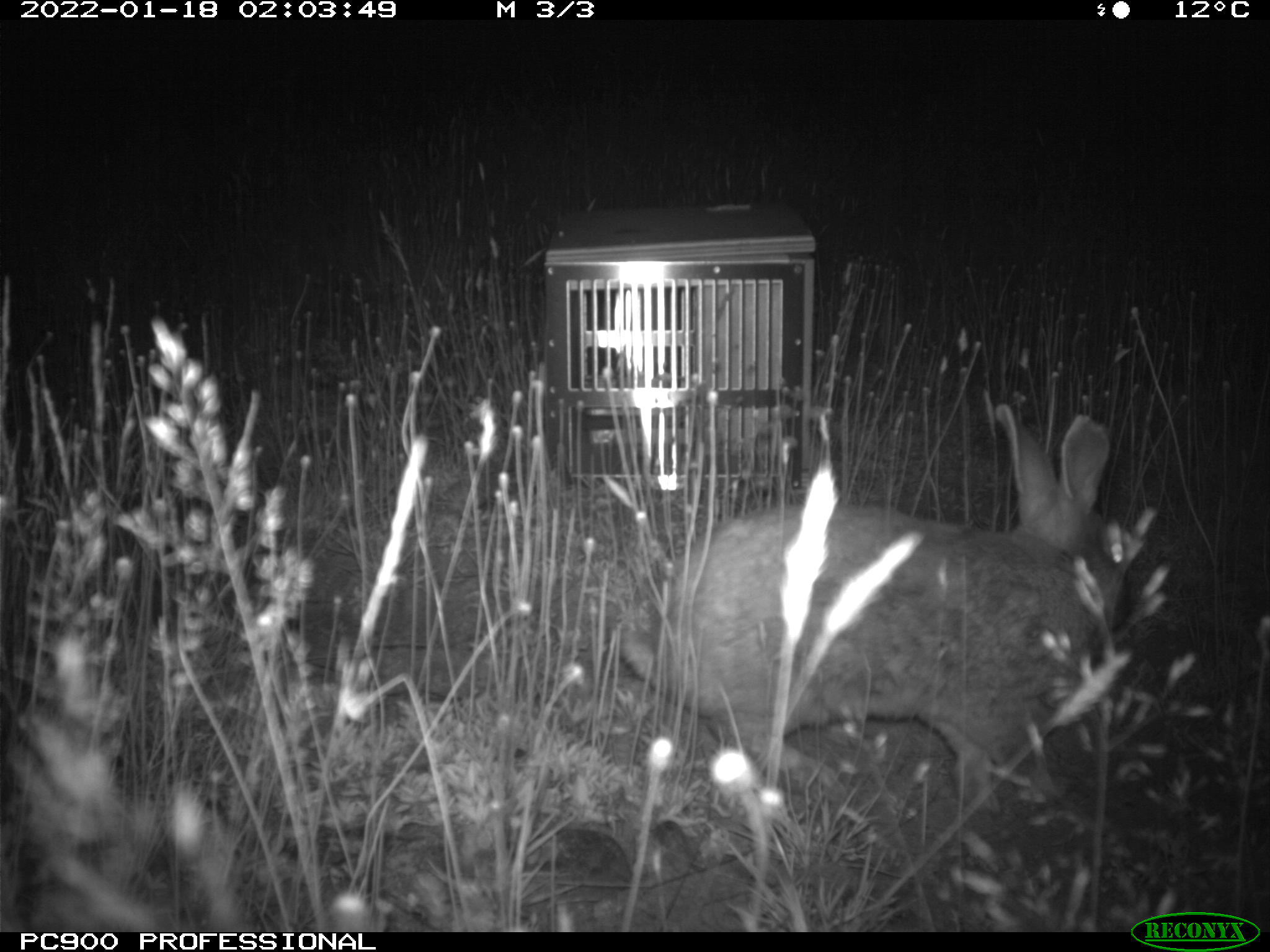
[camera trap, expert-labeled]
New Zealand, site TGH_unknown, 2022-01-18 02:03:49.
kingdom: Animalia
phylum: Chordata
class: Mammalia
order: Lagomorpha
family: Leporidae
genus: Oryctolagus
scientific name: Oryctolagus cuniculus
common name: european rabbit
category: rabbit